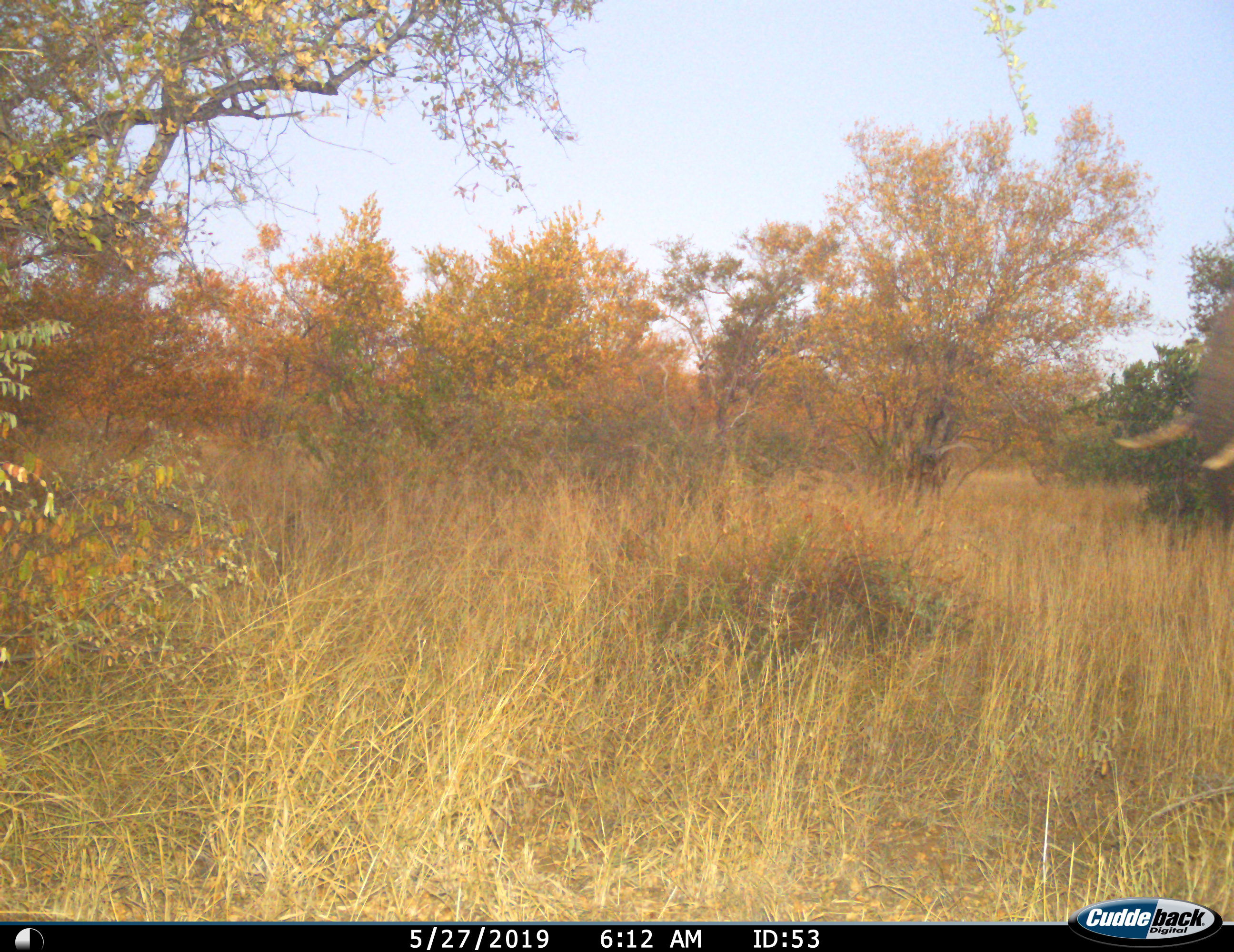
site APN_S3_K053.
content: unidentified animal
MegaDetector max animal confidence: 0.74